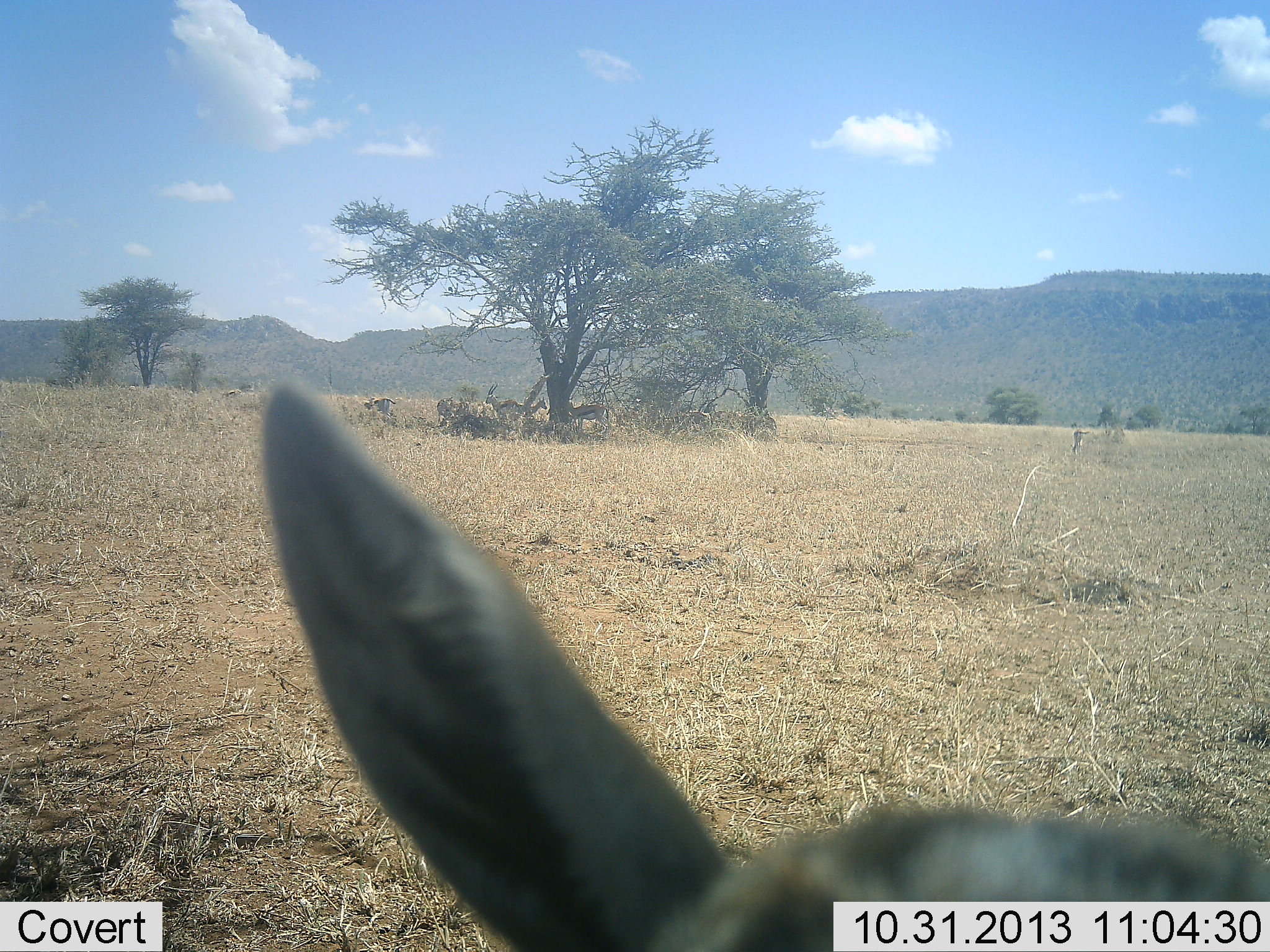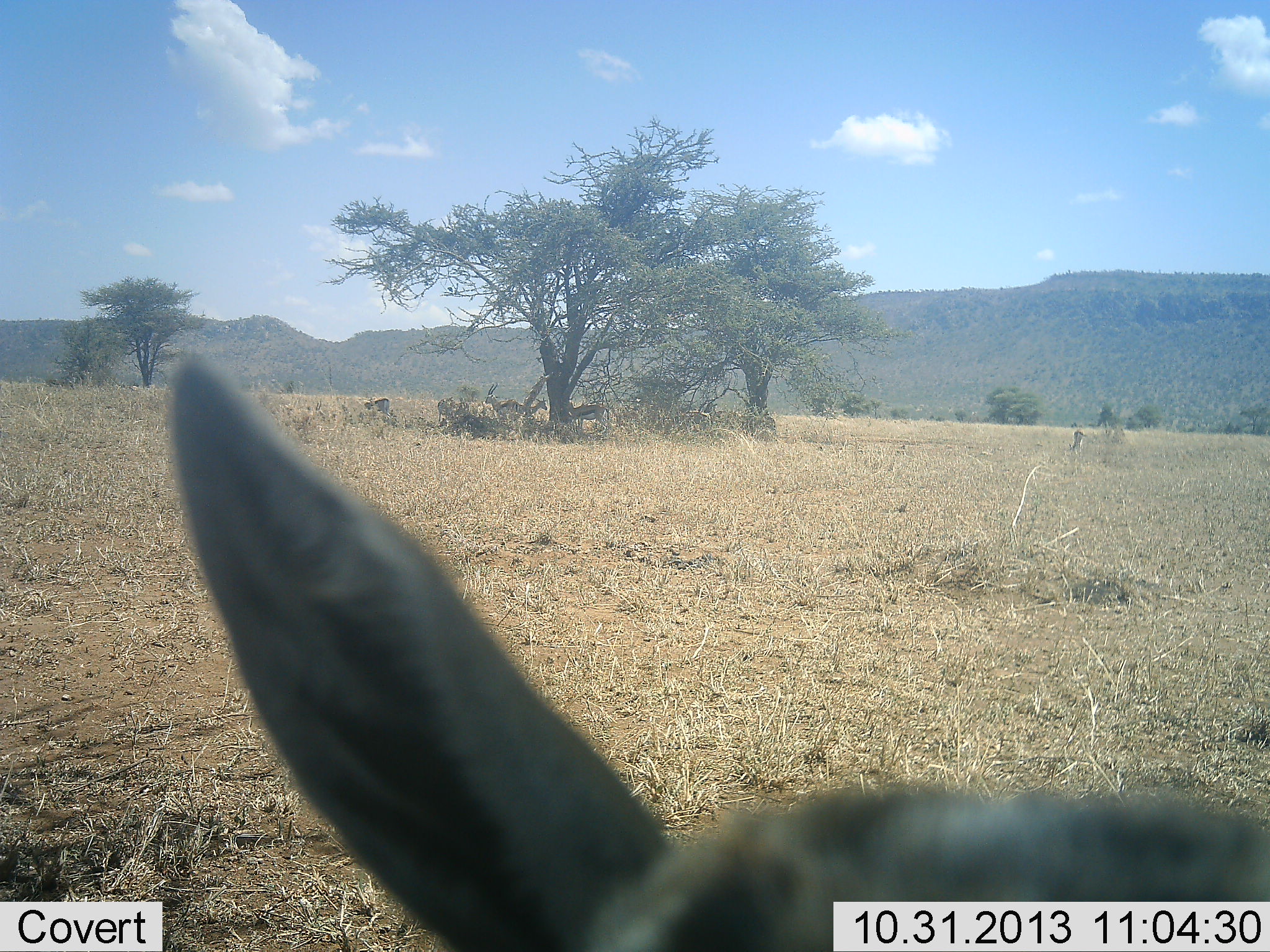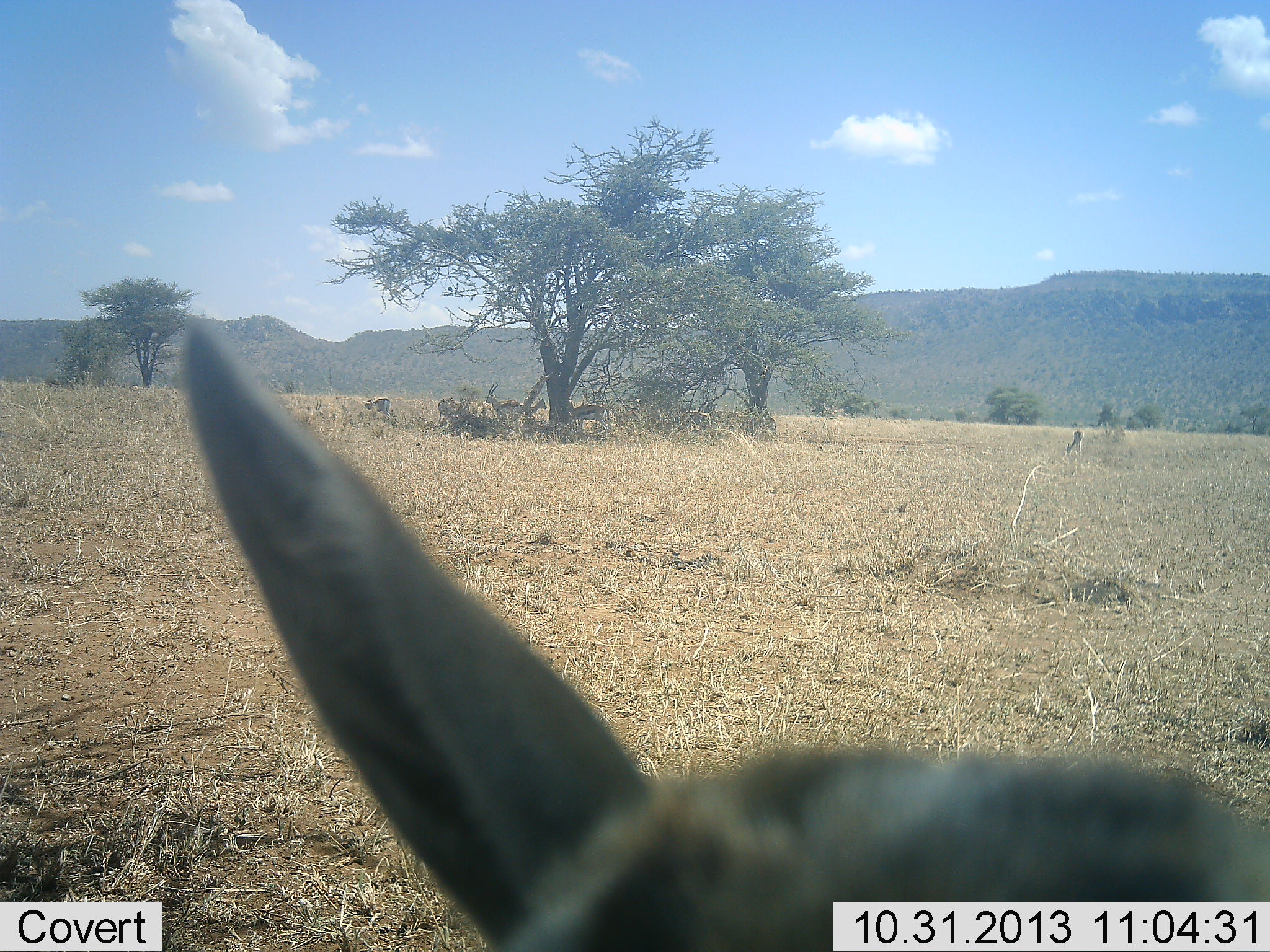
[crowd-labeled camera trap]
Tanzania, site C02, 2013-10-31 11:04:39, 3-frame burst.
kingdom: Animalia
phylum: Chordata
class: Mammalia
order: Artiodactyla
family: Bovidae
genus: Eudorcas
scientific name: Eudorcas thomsonii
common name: thomson's gazelle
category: gazellethomsons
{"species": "gazellethomsons (thomson's gazelle) (Eudorcas thomsonii)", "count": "5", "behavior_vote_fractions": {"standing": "90%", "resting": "10%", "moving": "10%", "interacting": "0%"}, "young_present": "10%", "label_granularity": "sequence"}